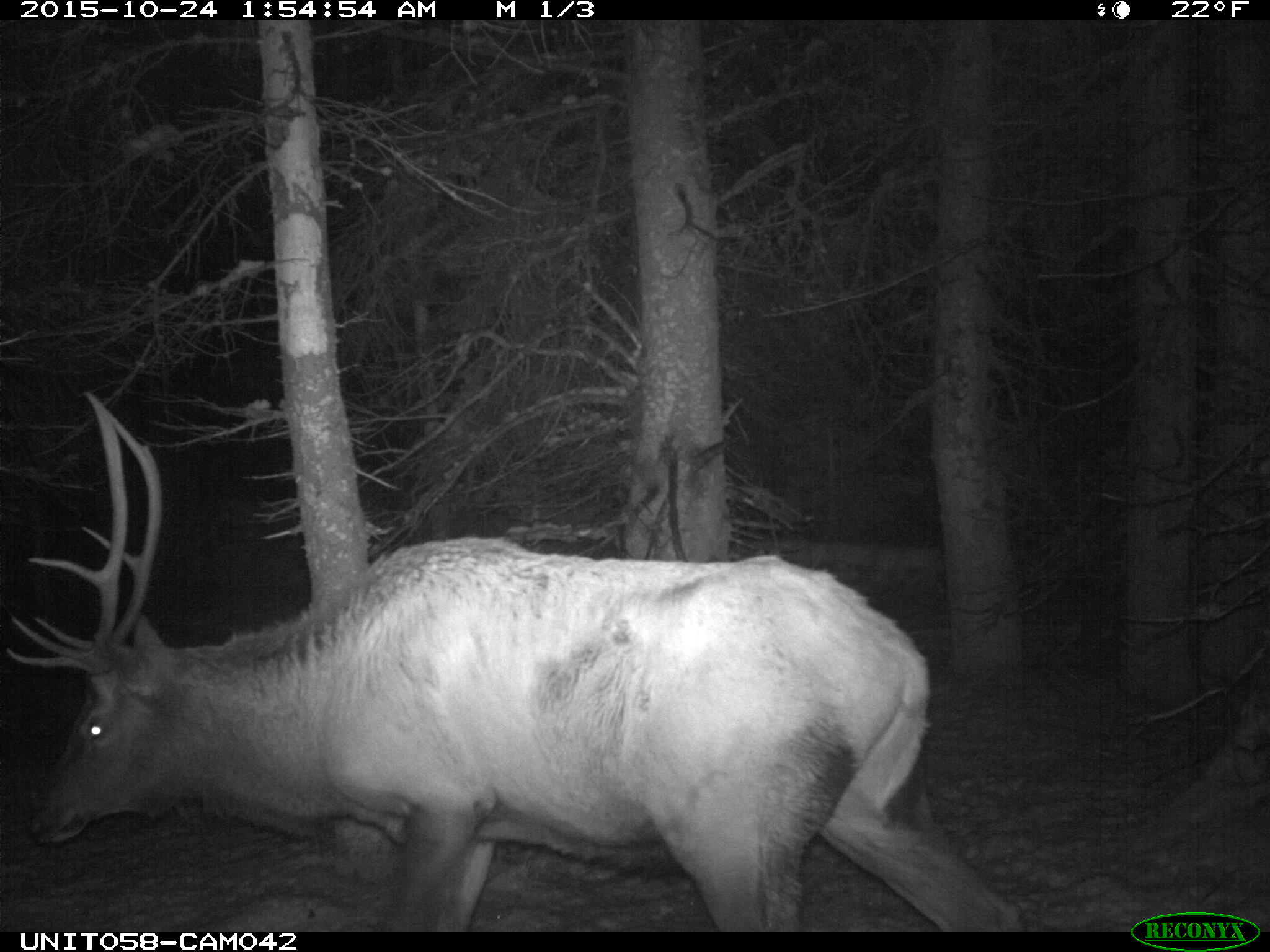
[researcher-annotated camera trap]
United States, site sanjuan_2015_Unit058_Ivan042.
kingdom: Animalia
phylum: Chordata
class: Mammalia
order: Artiodactyla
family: Cervidae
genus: Cervus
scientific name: Cervus elaphus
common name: red deer